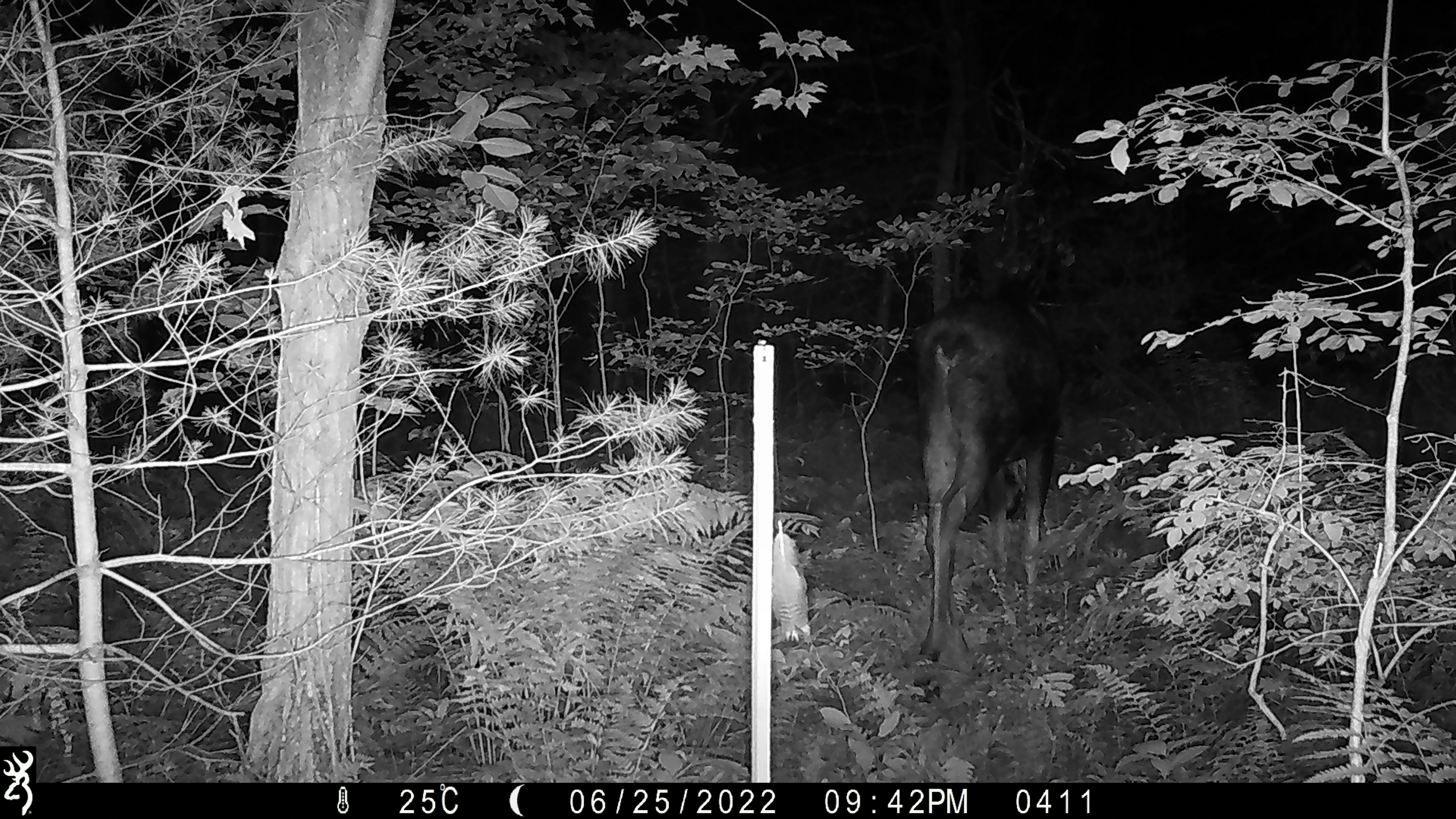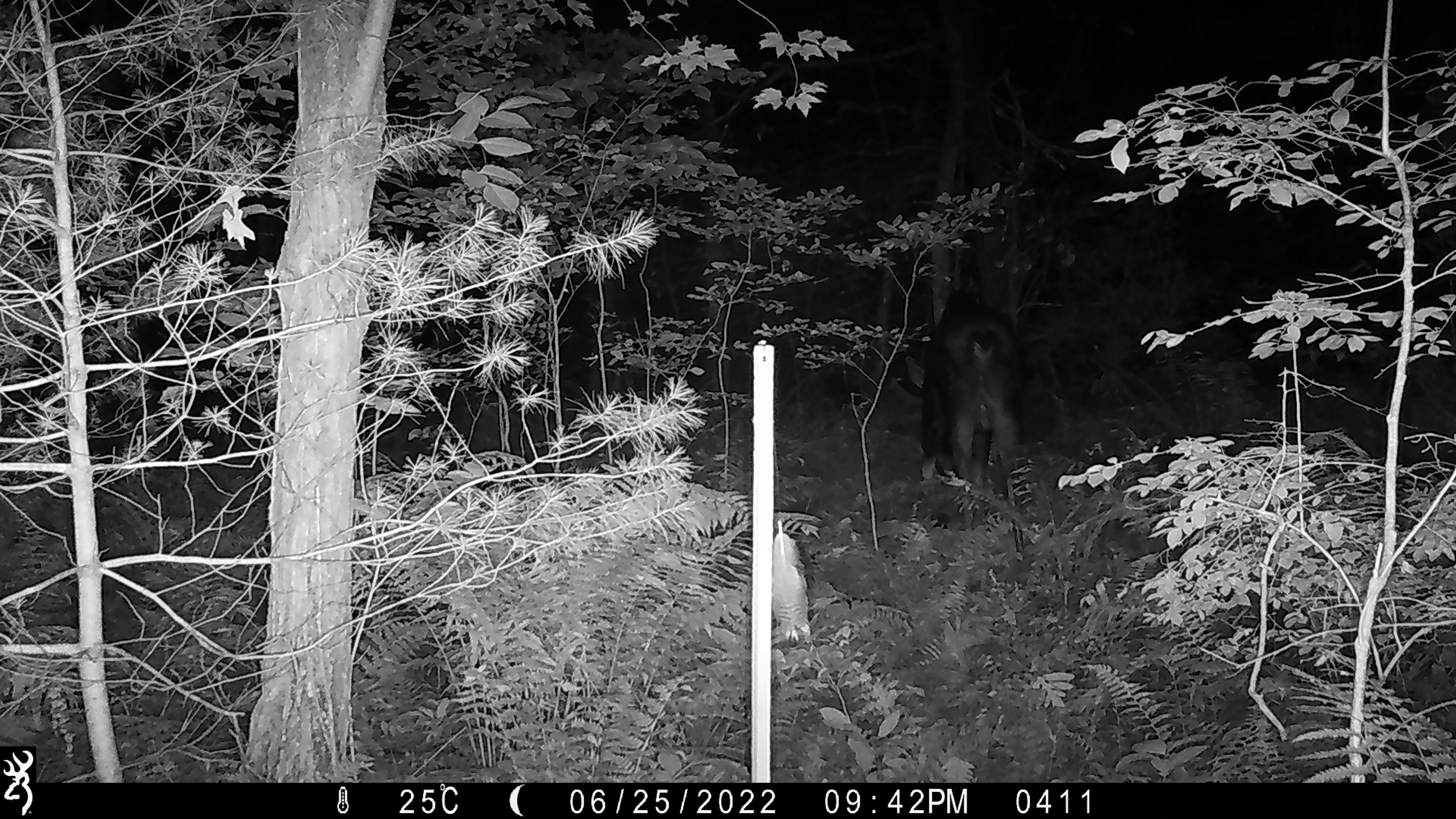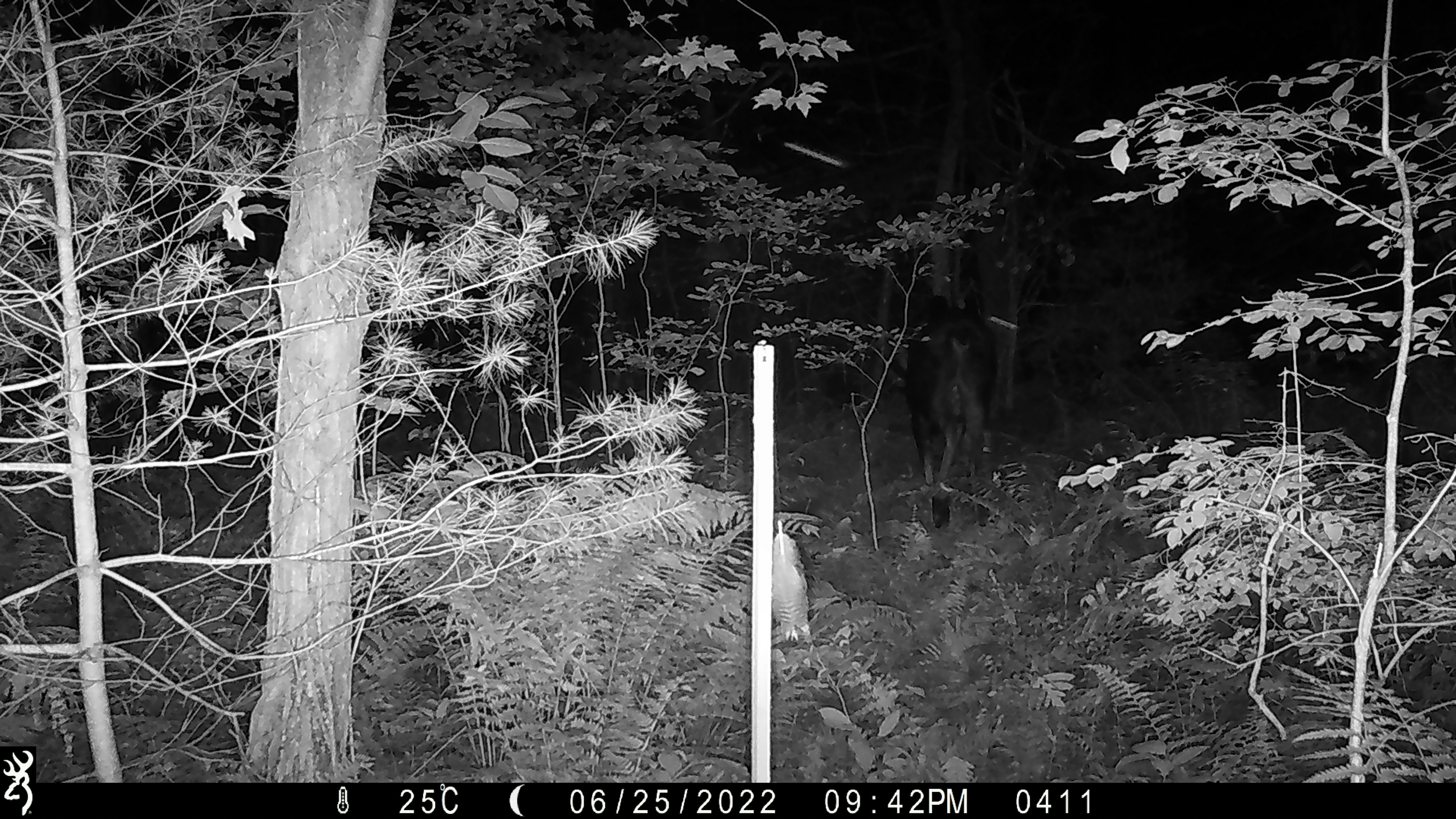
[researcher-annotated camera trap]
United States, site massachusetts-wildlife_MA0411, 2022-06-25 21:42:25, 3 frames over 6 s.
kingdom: Animalia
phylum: Chordata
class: Mammalia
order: Artiodactyla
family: Cervidae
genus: Alces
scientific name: Alces alces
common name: moose